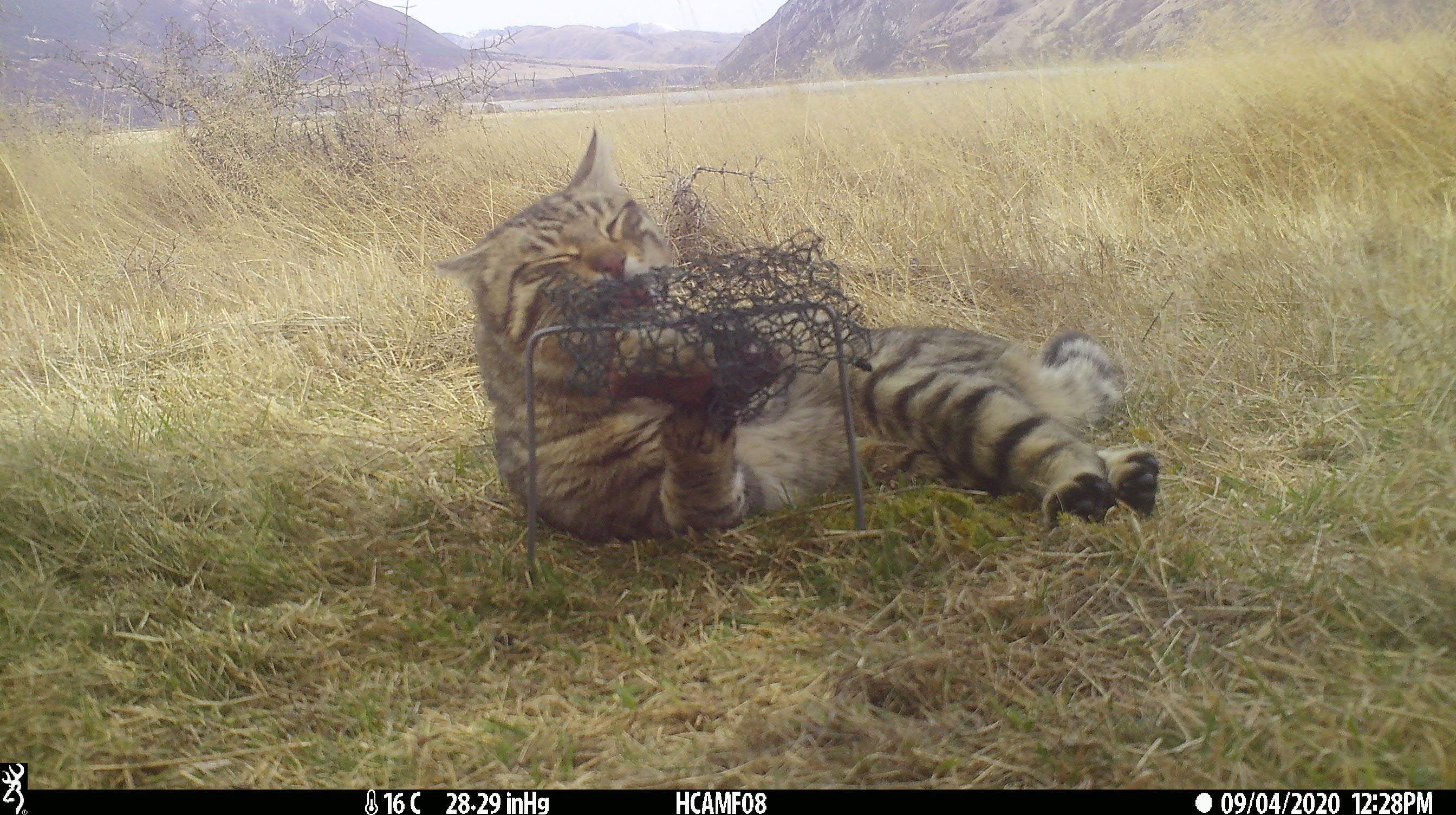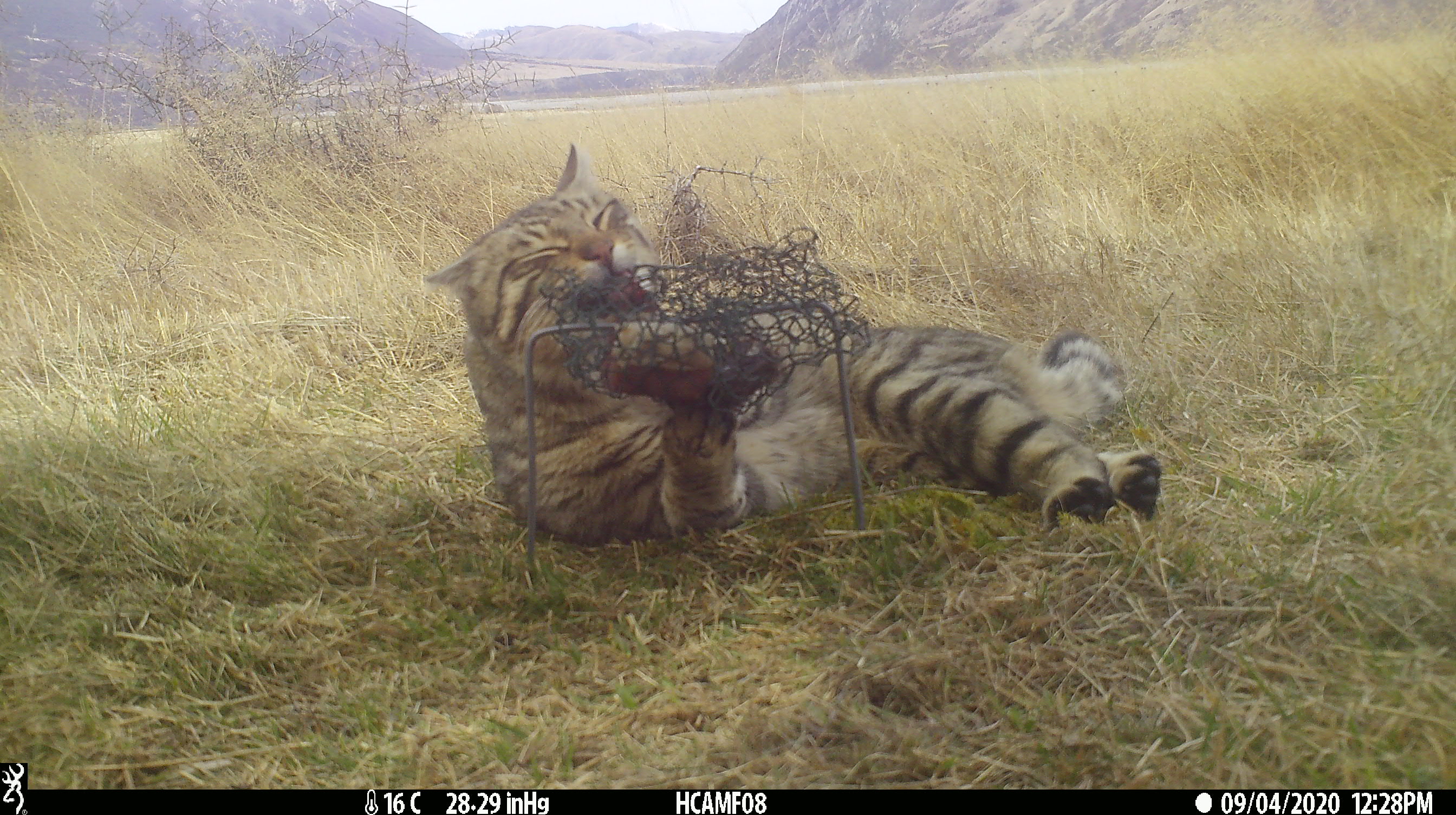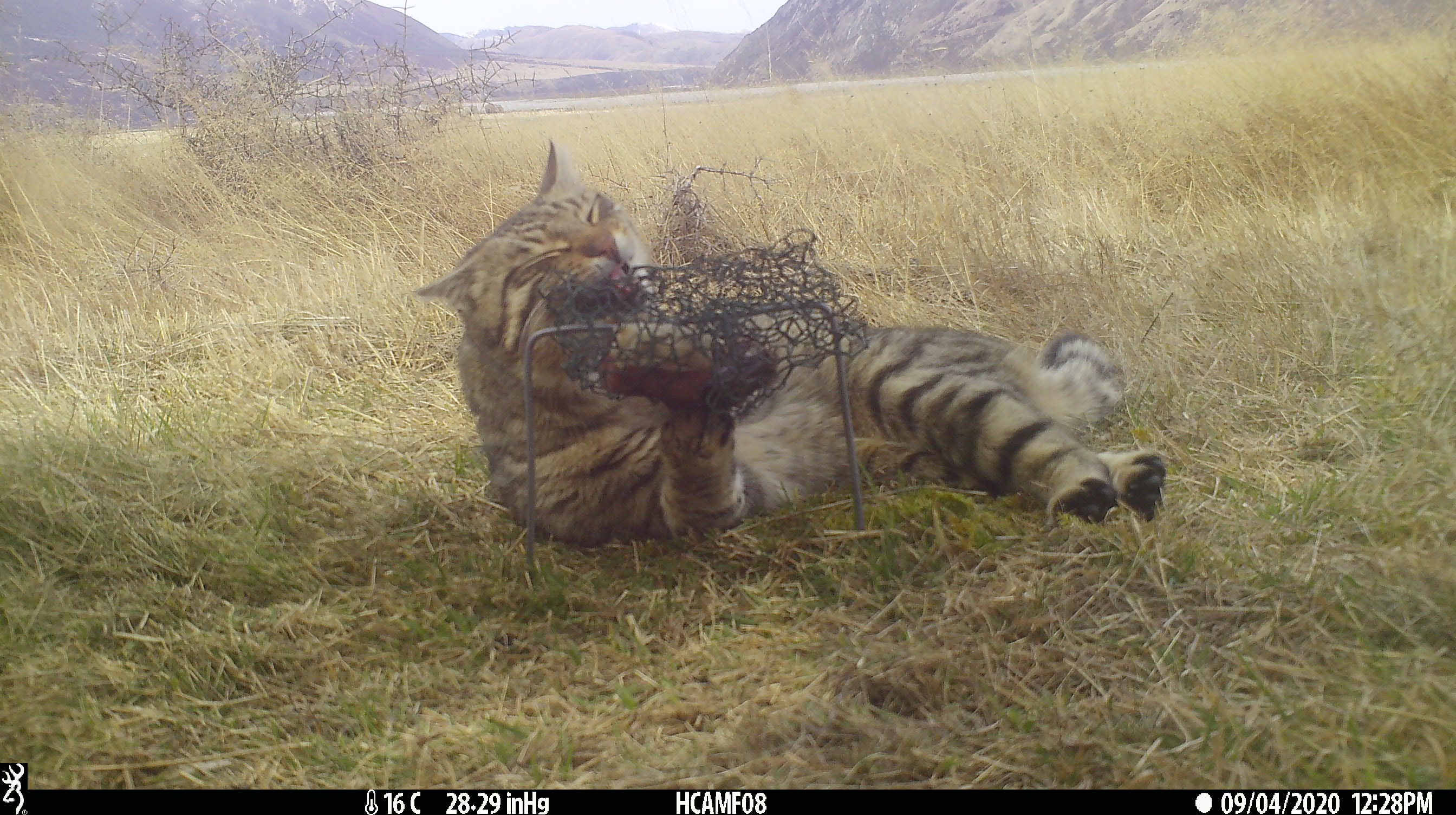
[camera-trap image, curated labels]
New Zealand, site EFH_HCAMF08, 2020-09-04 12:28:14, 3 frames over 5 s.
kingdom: Animalia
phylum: Chordata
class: Mammalia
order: Carnivora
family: Felidae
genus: Felis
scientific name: Felis catus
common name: domestic cat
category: cat